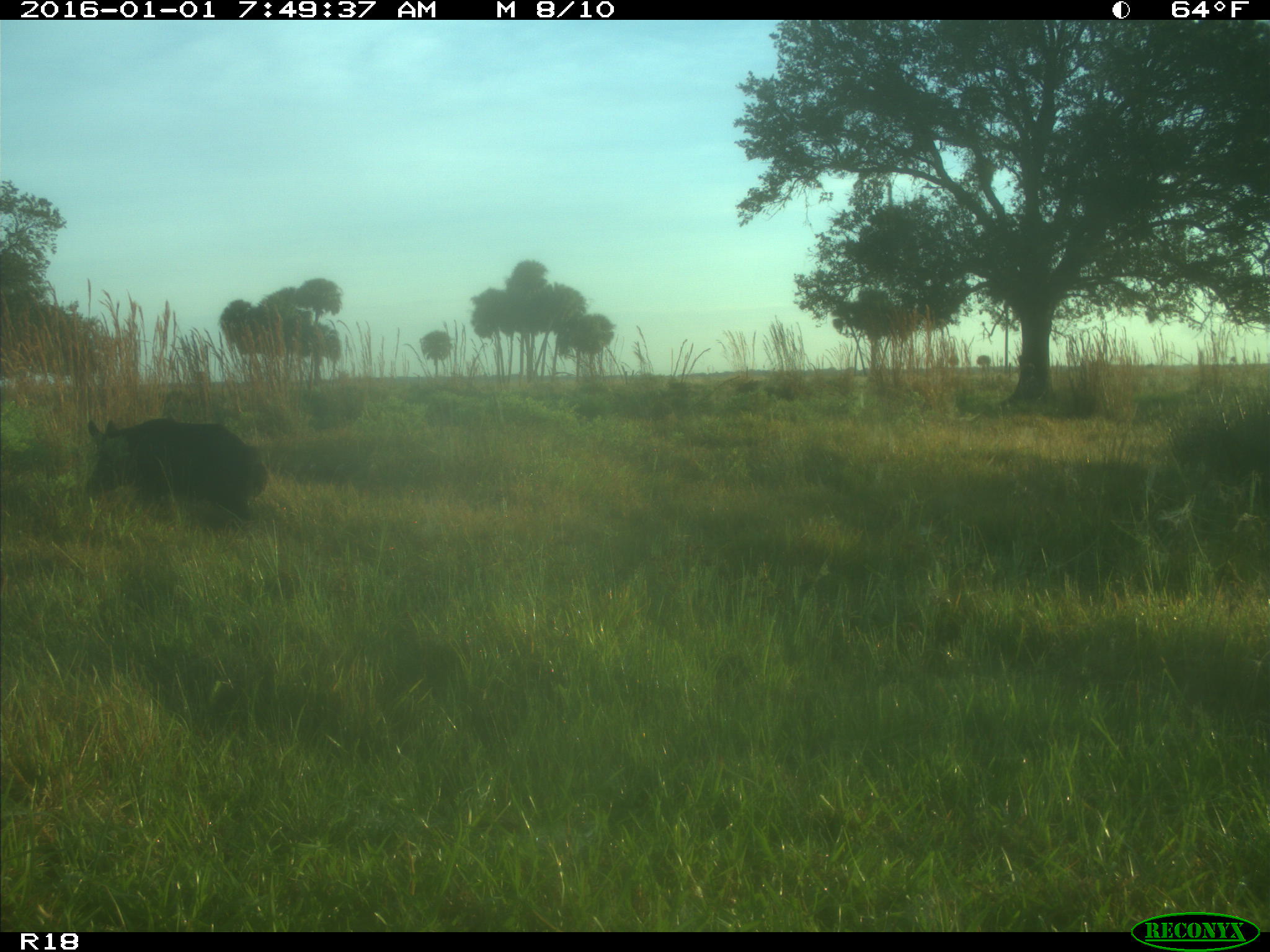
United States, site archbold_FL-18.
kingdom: Animalia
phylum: Chordata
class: Mammalia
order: Artiodactyla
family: Suidae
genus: Sus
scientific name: Sus scrofa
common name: wild boar